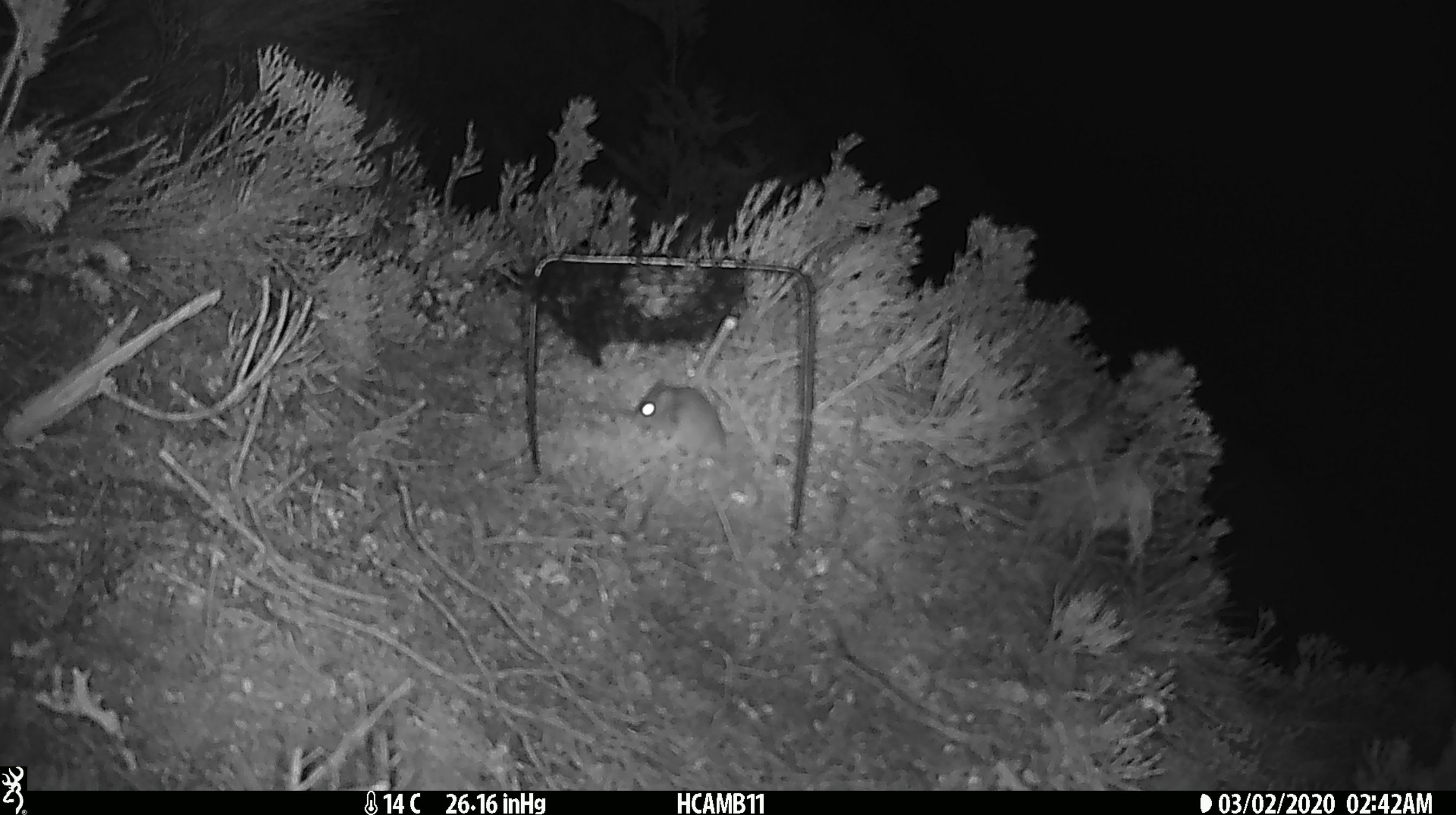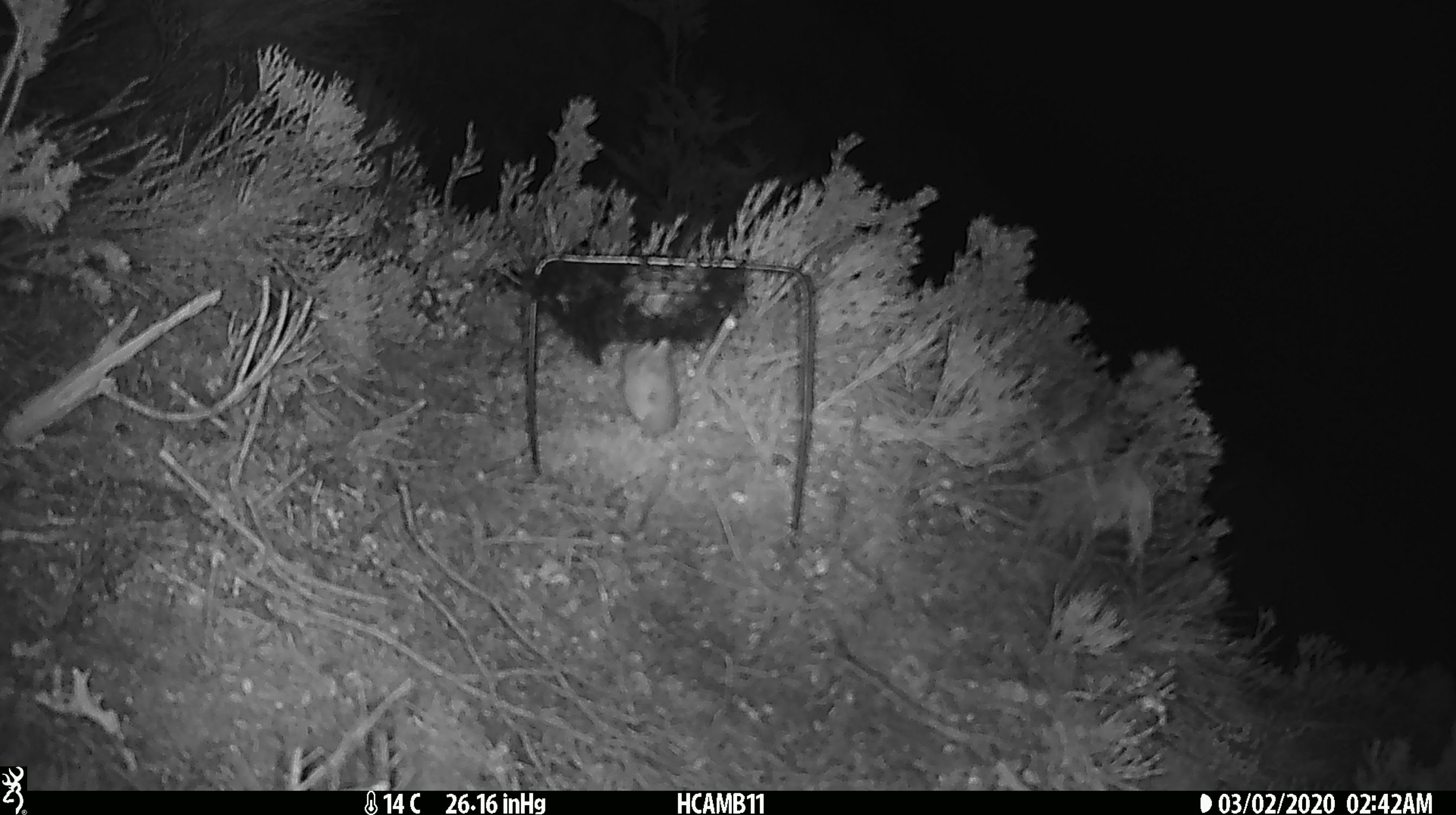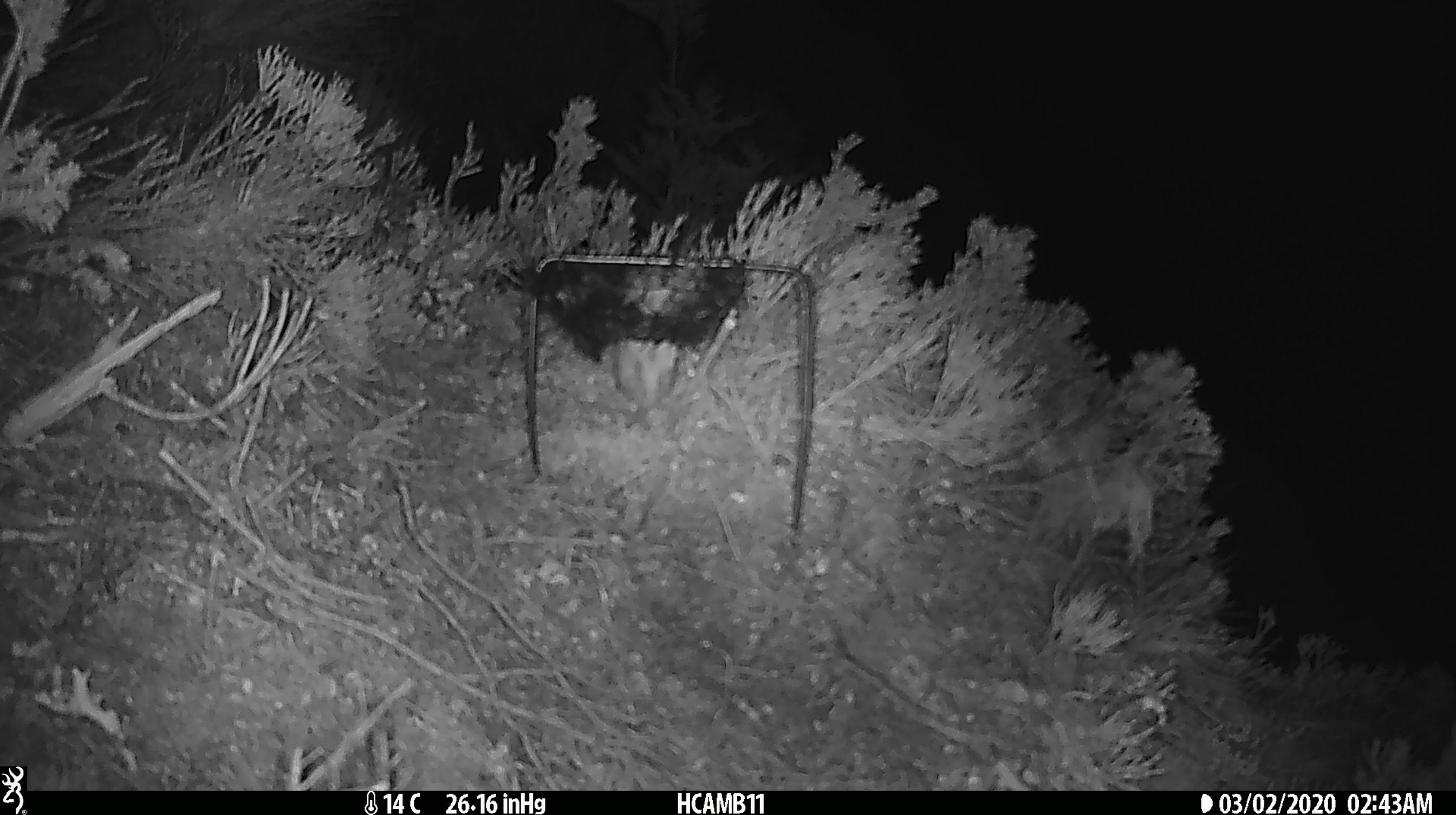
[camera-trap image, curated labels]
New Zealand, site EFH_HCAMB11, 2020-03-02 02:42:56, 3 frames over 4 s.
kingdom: Animalia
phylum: Chordata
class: Mammalia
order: Rodentia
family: Muridae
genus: Mus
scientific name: Mus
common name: mouse